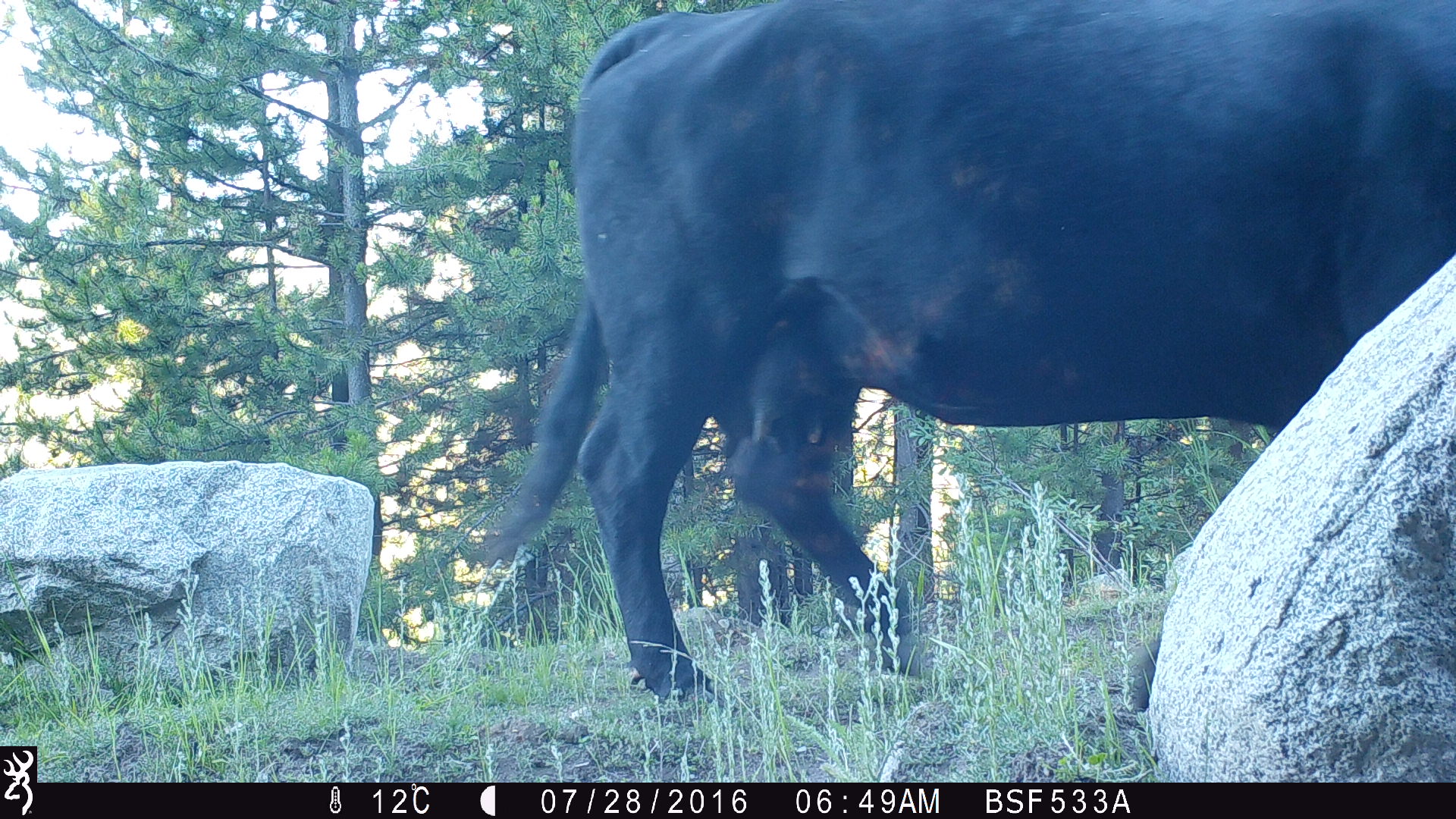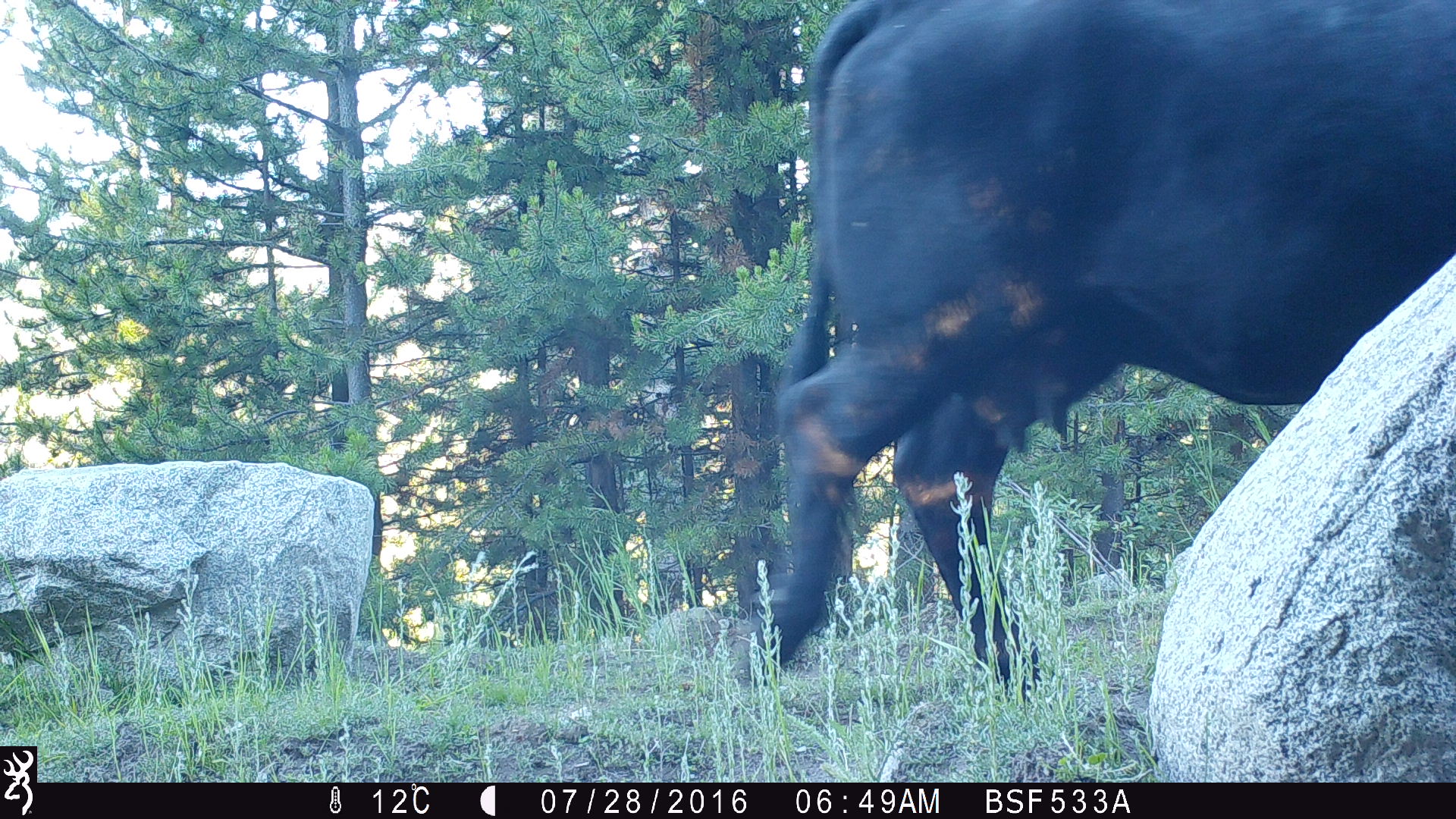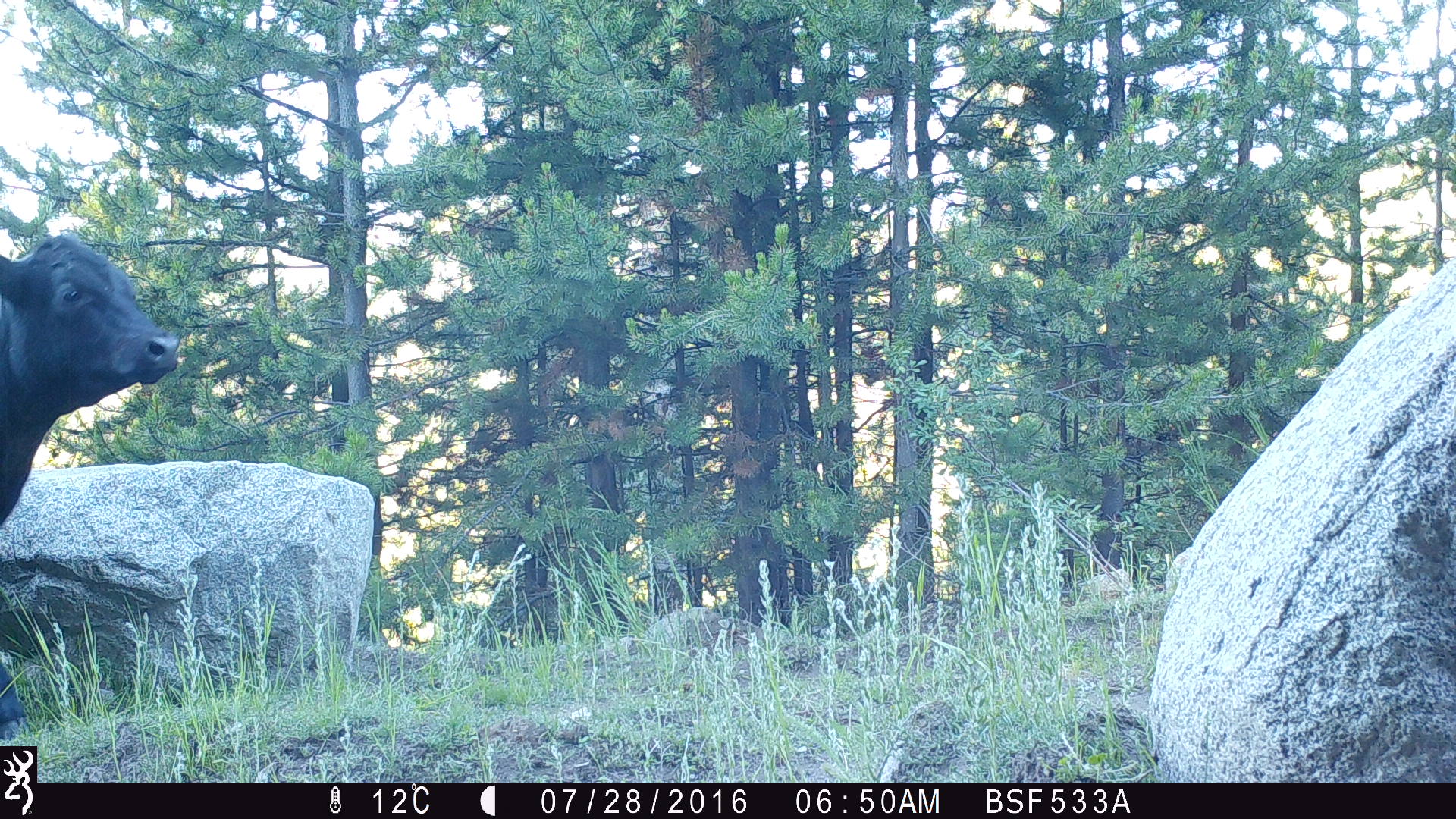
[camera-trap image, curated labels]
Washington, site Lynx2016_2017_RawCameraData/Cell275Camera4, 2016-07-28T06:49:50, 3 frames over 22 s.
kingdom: Animalia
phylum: Chordata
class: Mammalia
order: Artiodactyla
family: Bovidae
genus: Bos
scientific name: Bos taurus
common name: domestic cattle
Domestic cattle (Bos taurus). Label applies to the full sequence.